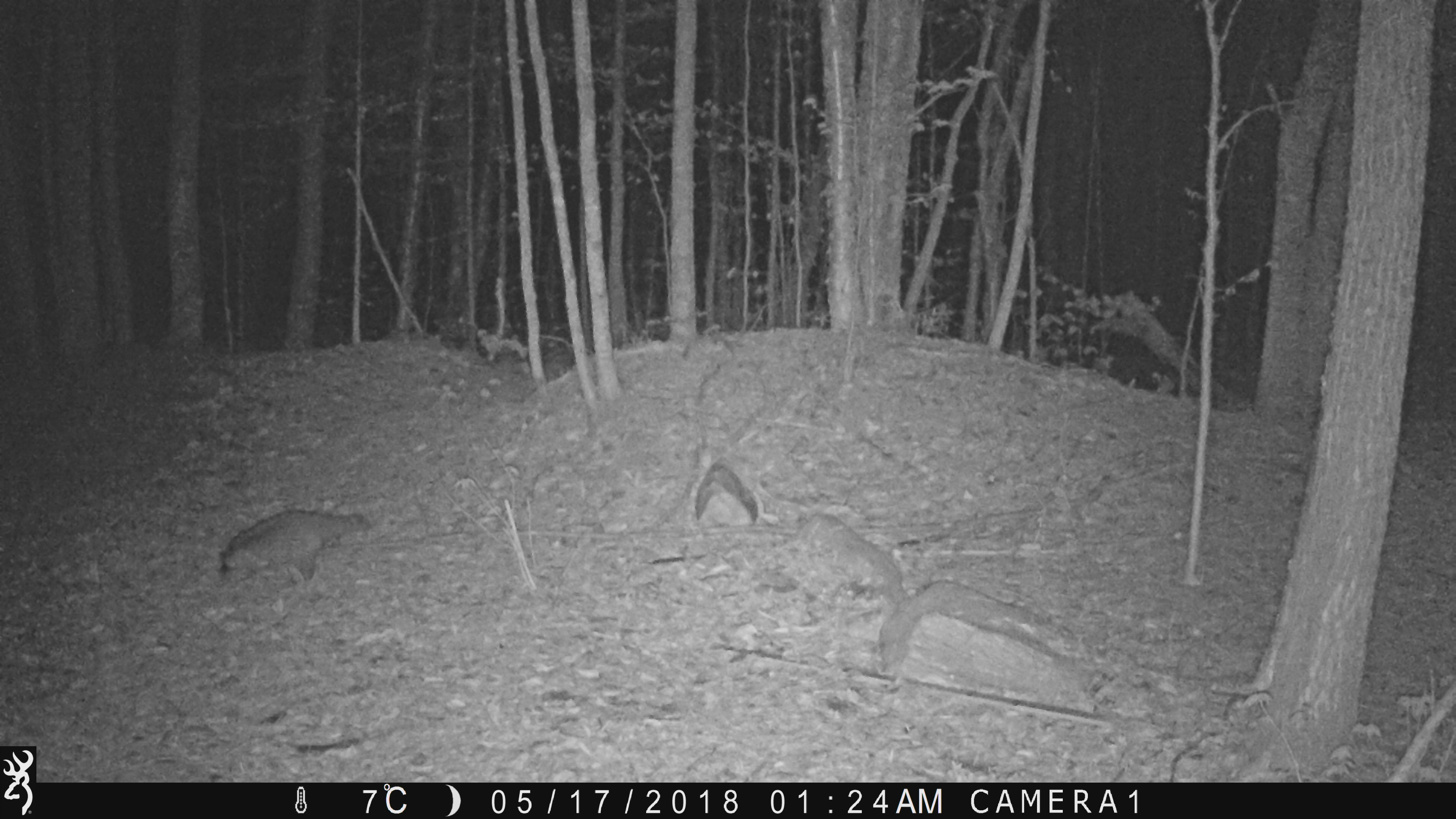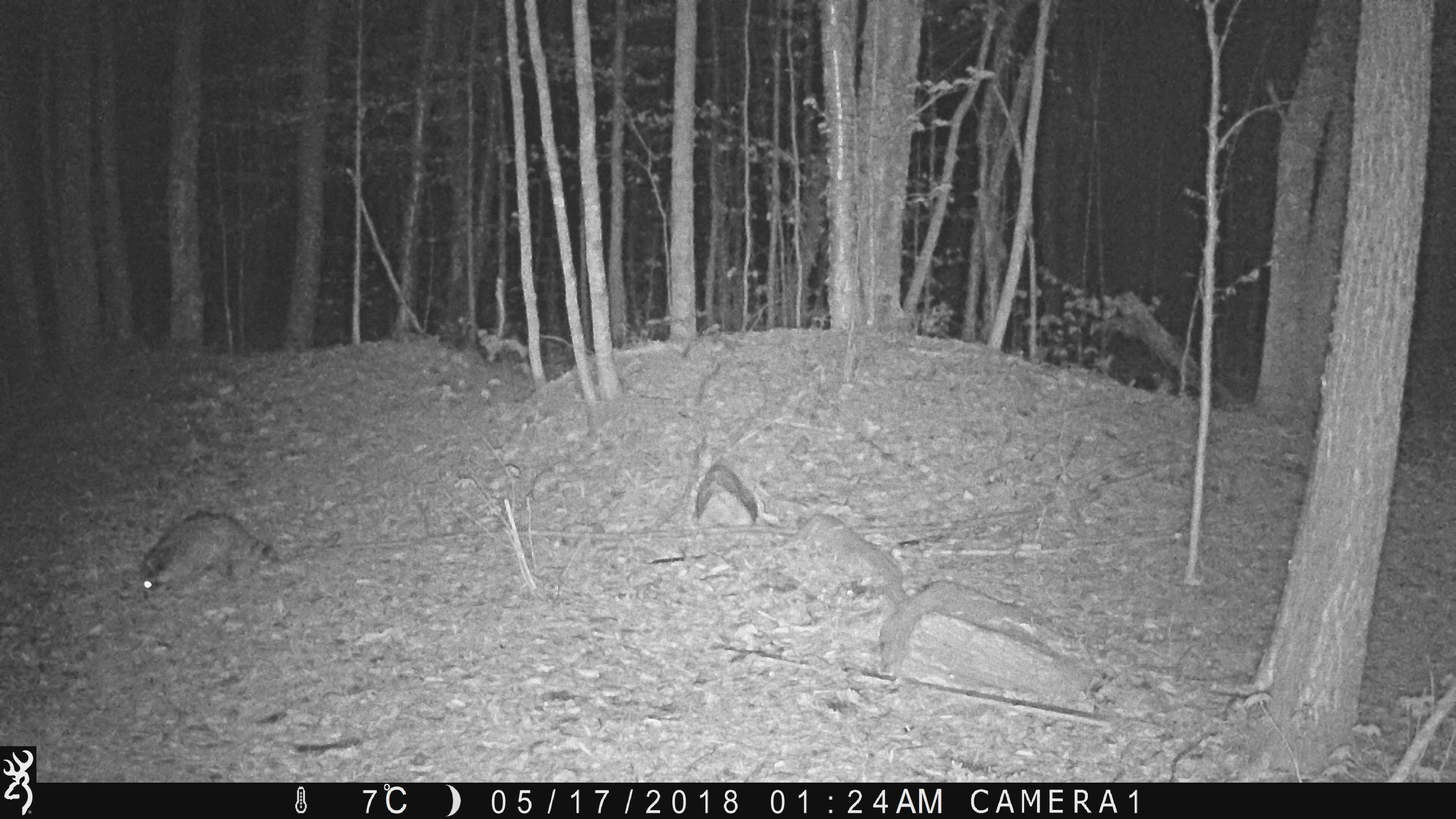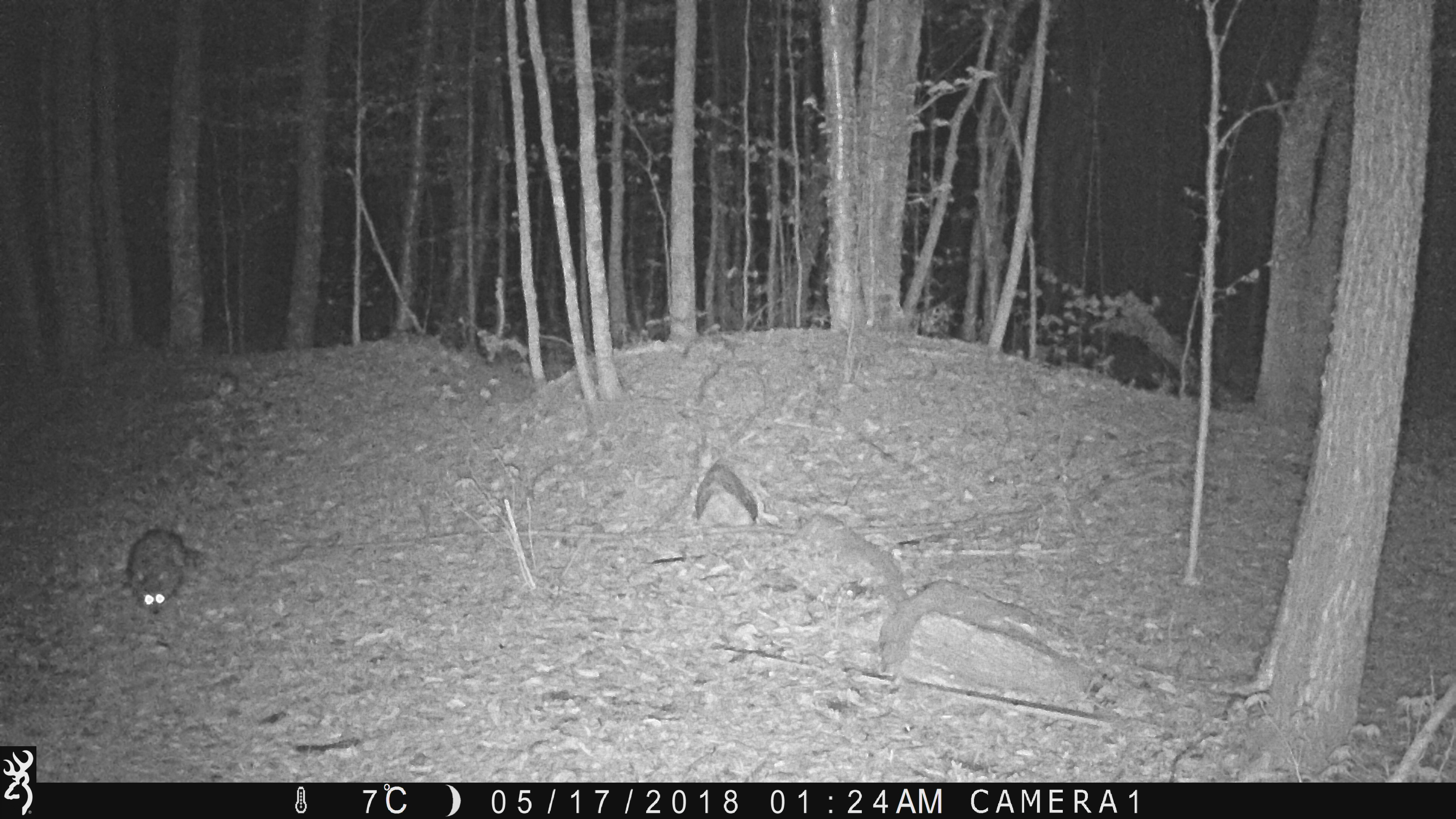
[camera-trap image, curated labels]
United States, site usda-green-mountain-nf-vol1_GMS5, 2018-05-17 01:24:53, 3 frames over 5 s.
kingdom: Animalia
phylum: Chordata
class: Mammalia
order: Carnivora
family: Procyonidae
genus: Procyon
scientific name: Procyon lotor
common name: raccoon